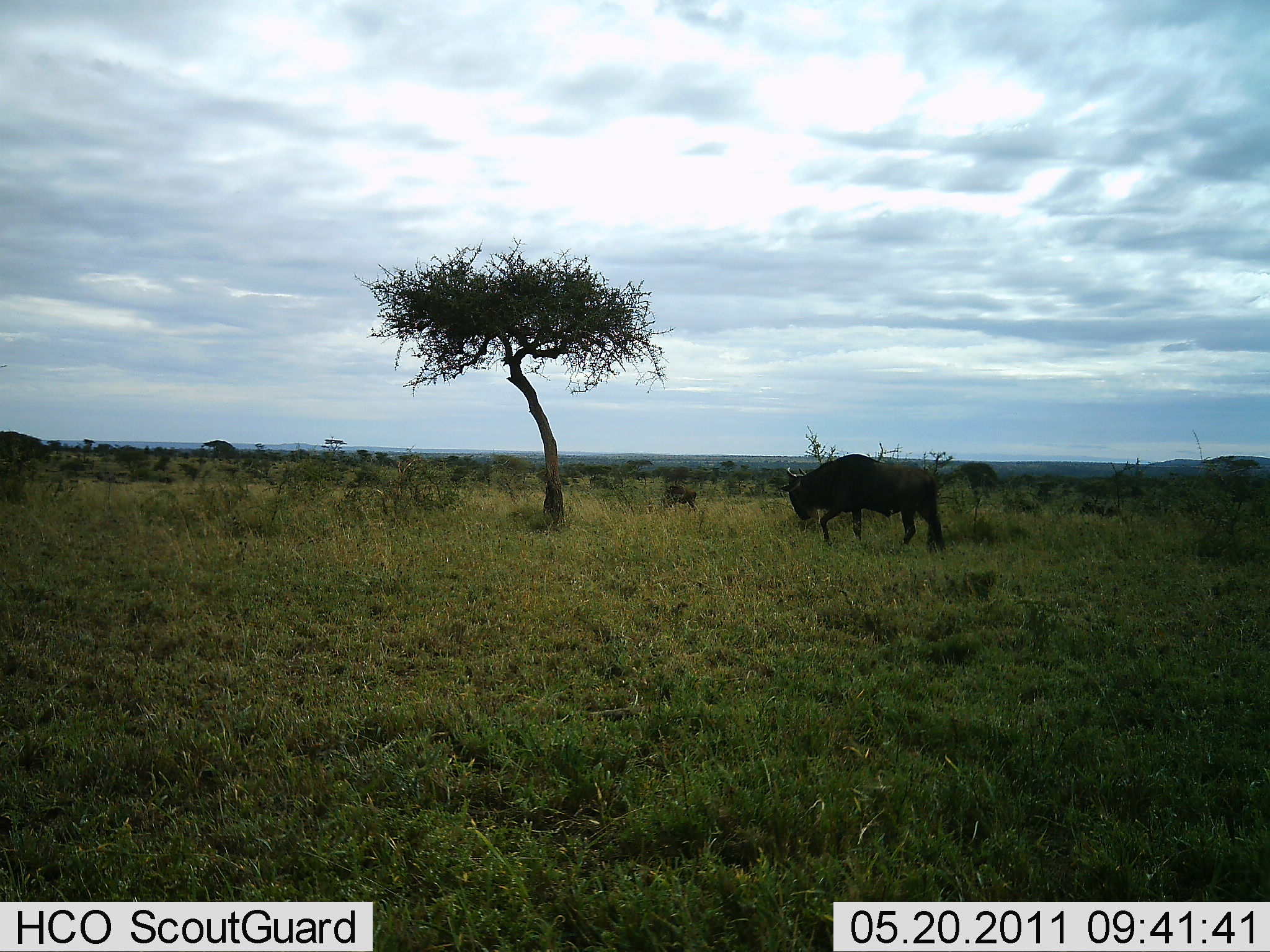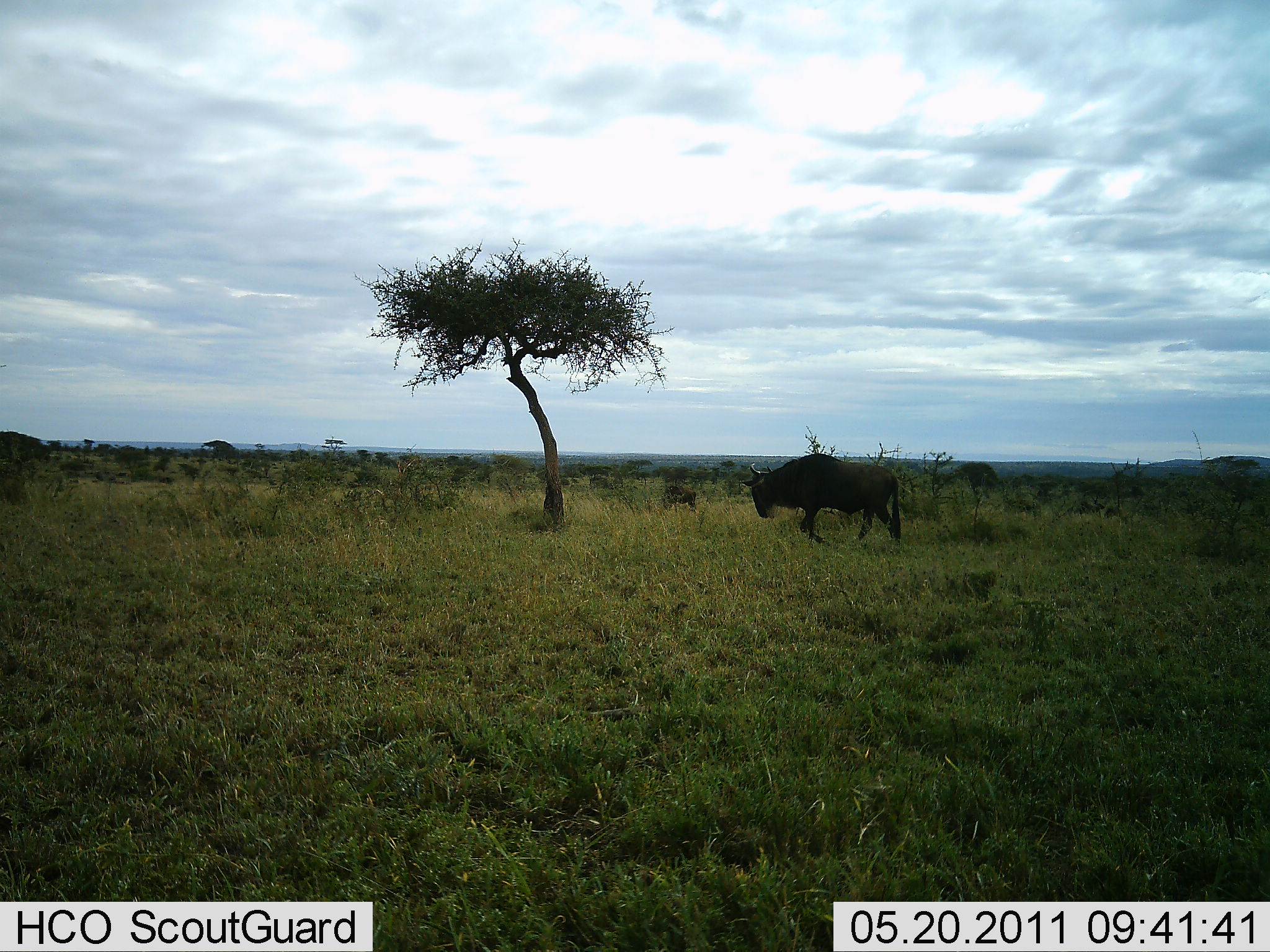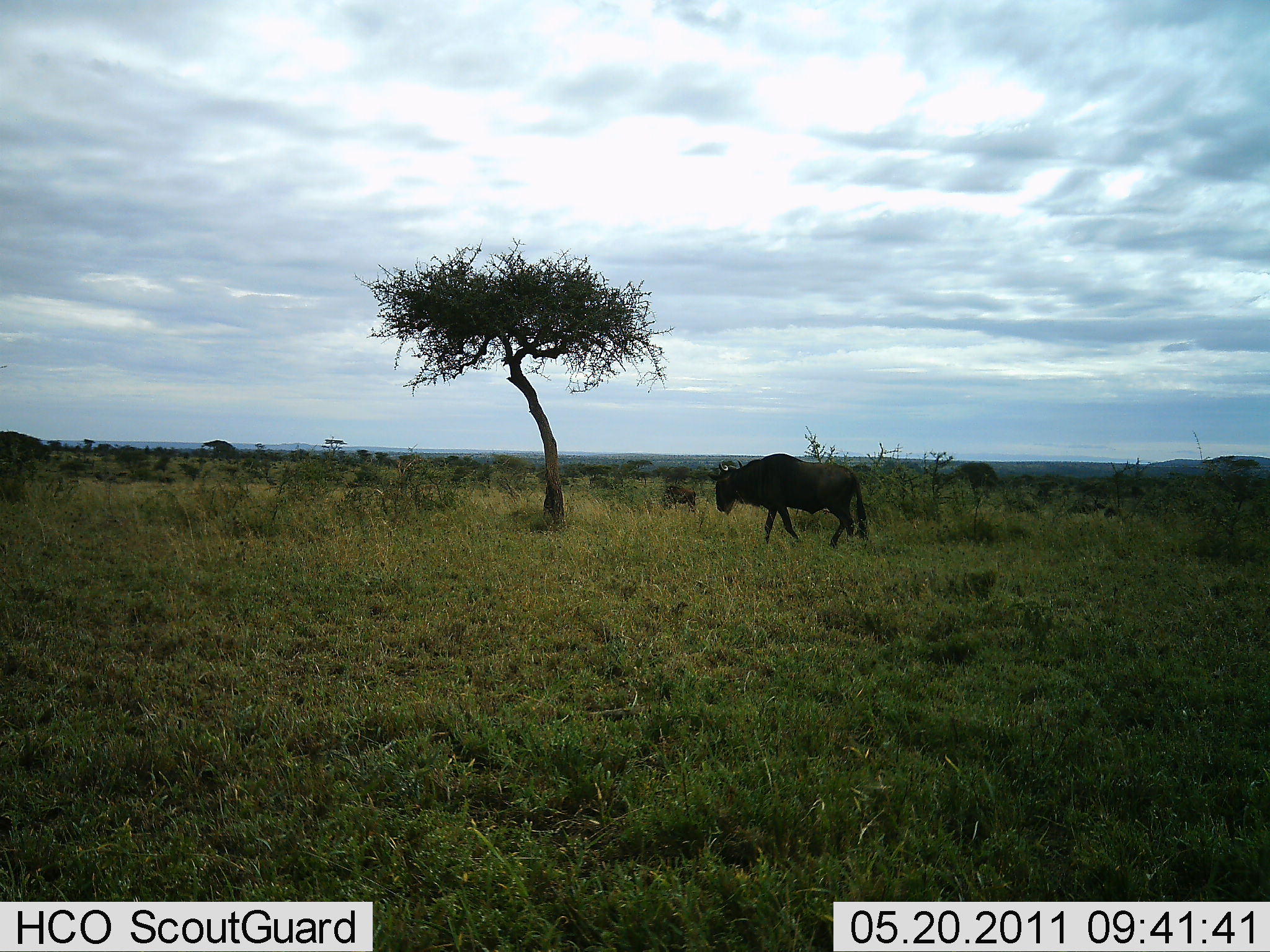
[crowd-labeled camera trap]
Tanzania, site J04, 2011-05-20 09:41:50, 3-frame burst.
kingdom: Animalia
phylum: Chordata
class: Mammalia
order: Artiodactyla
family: Bovidae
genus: Connochaetes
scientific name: Connochaetes taurinus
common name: blue wildebeest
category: wildebeest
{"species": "wildebeest (blue wildebeest) (Connochaetes taurinus)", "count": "2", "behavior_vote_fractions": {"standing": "17%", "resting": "8%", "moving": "92%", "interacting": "0%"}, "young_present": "0%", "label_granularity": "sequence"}